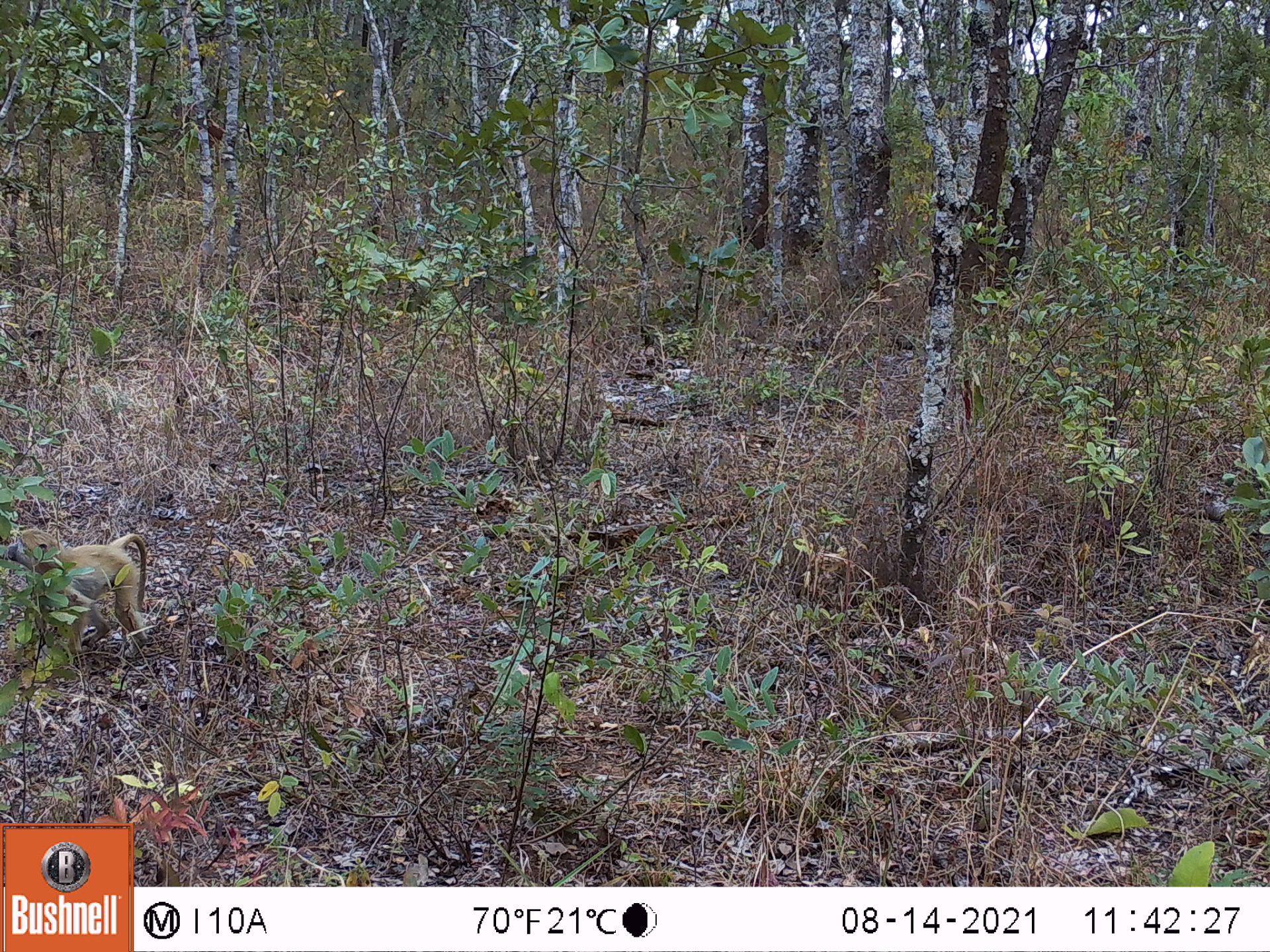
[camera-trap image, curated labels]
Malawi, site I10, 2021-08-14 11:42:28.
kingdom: Animalia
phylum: Chordata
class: Mammalia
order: Primates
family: Cercopithecidae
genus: Papio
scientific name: Papio cynocephalus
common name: yellow baboon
Yellow baboon (Papio cynocephalus), count 1.